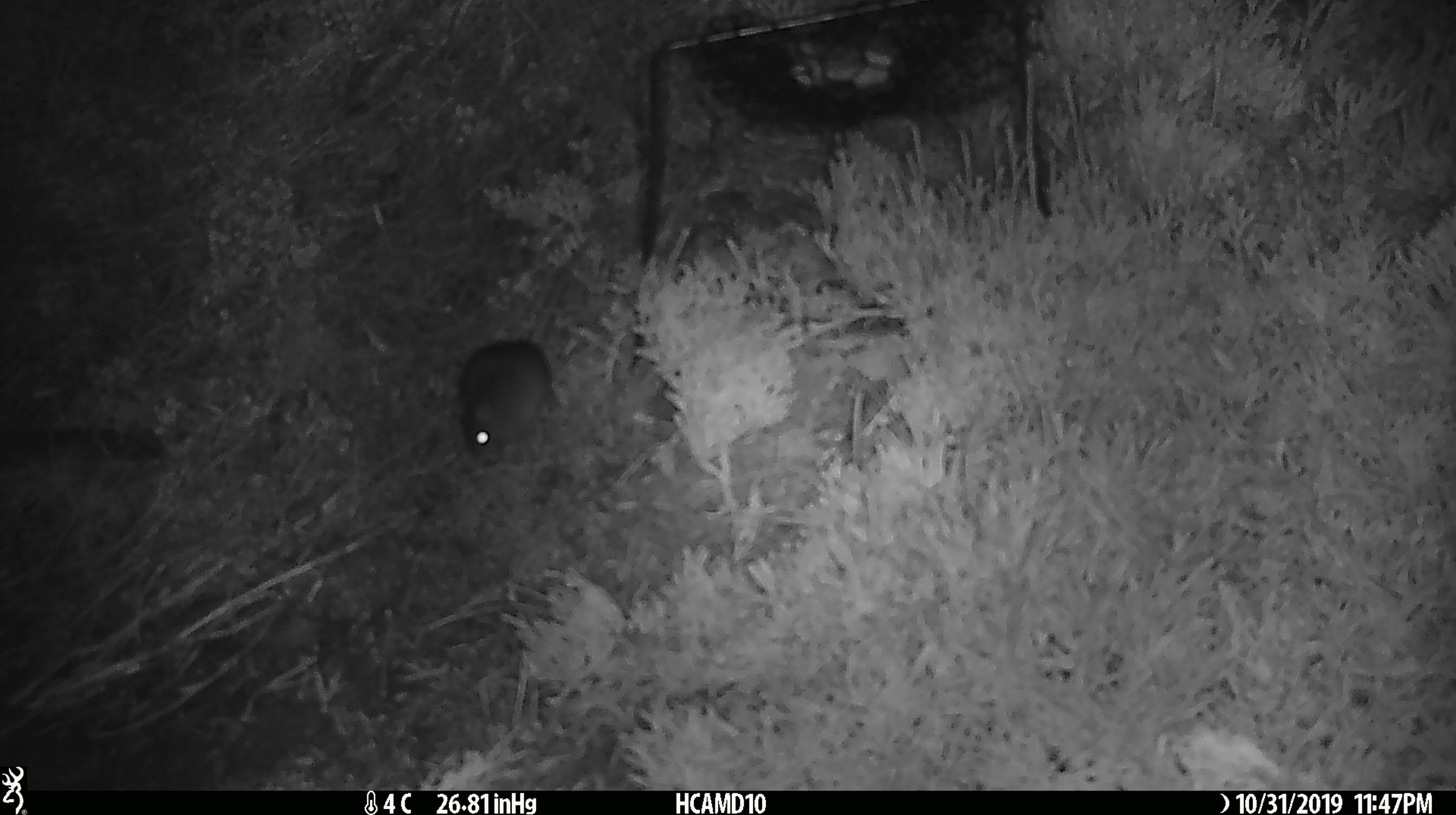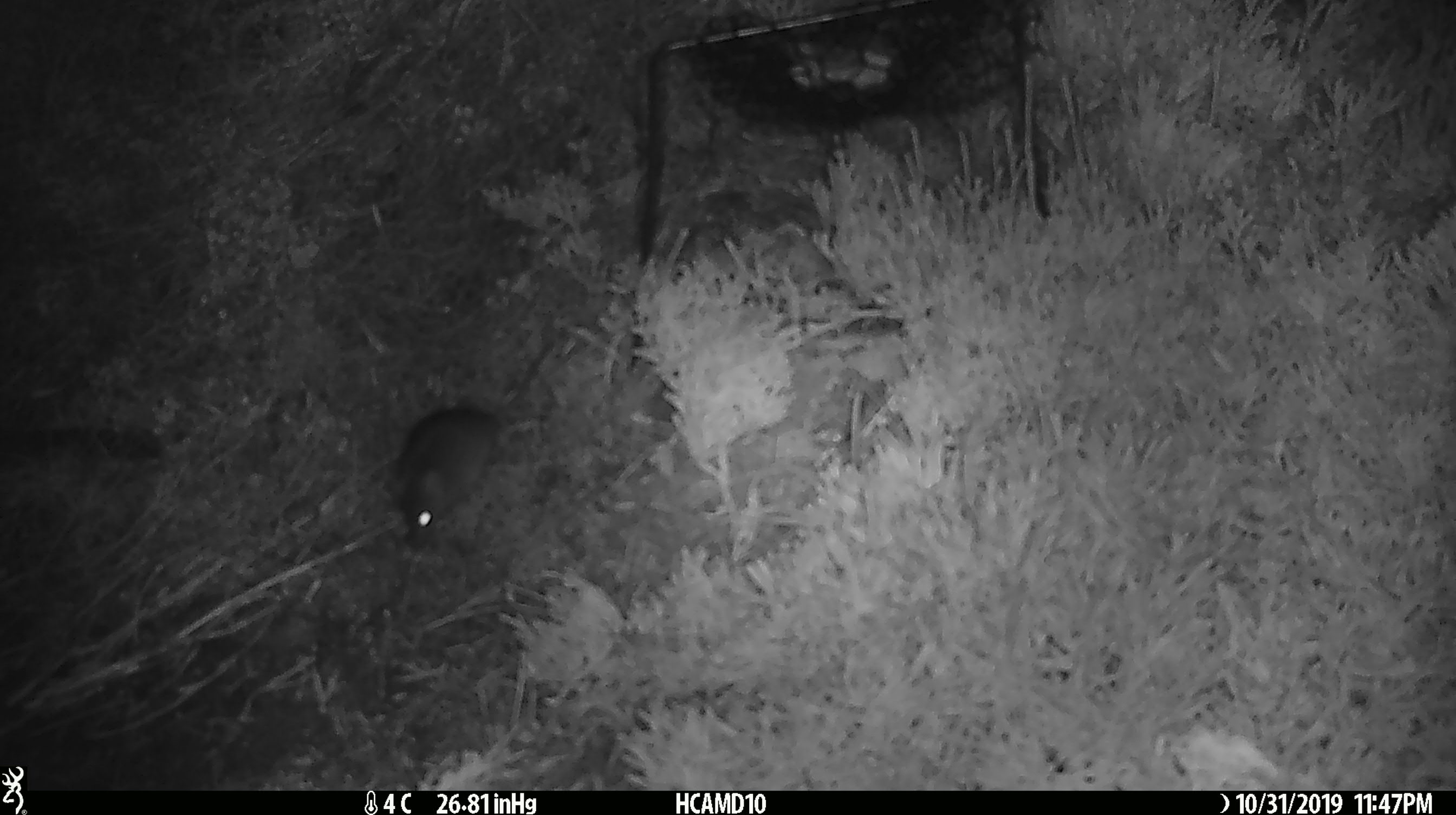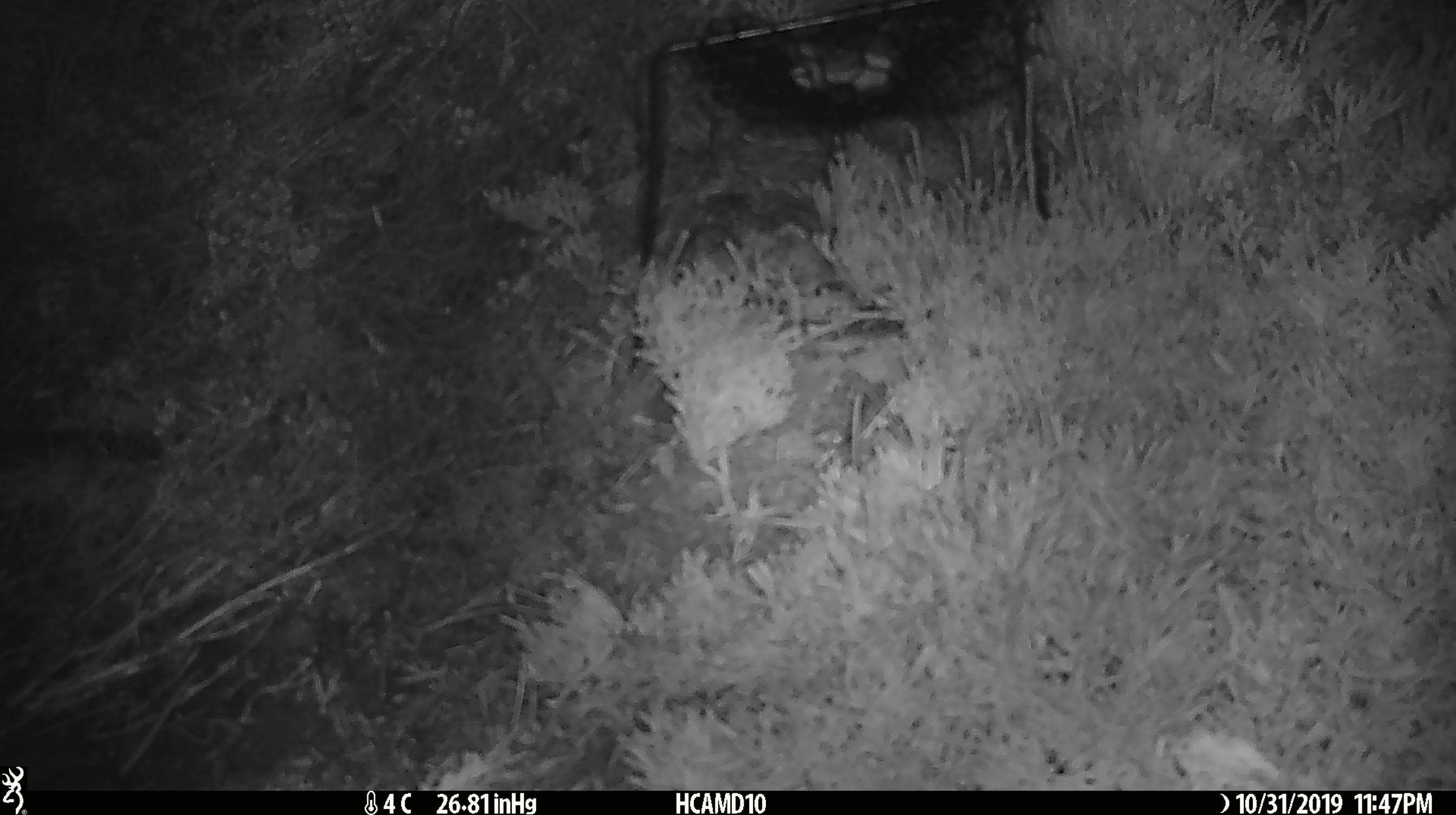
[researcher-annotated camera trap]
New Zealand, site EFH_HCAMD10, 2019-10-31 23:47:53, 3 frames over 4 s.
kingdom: Animalia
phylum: Chordata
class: Mammalia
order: Rodentia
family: Muridae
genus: Mus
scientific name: Mus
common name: mouse